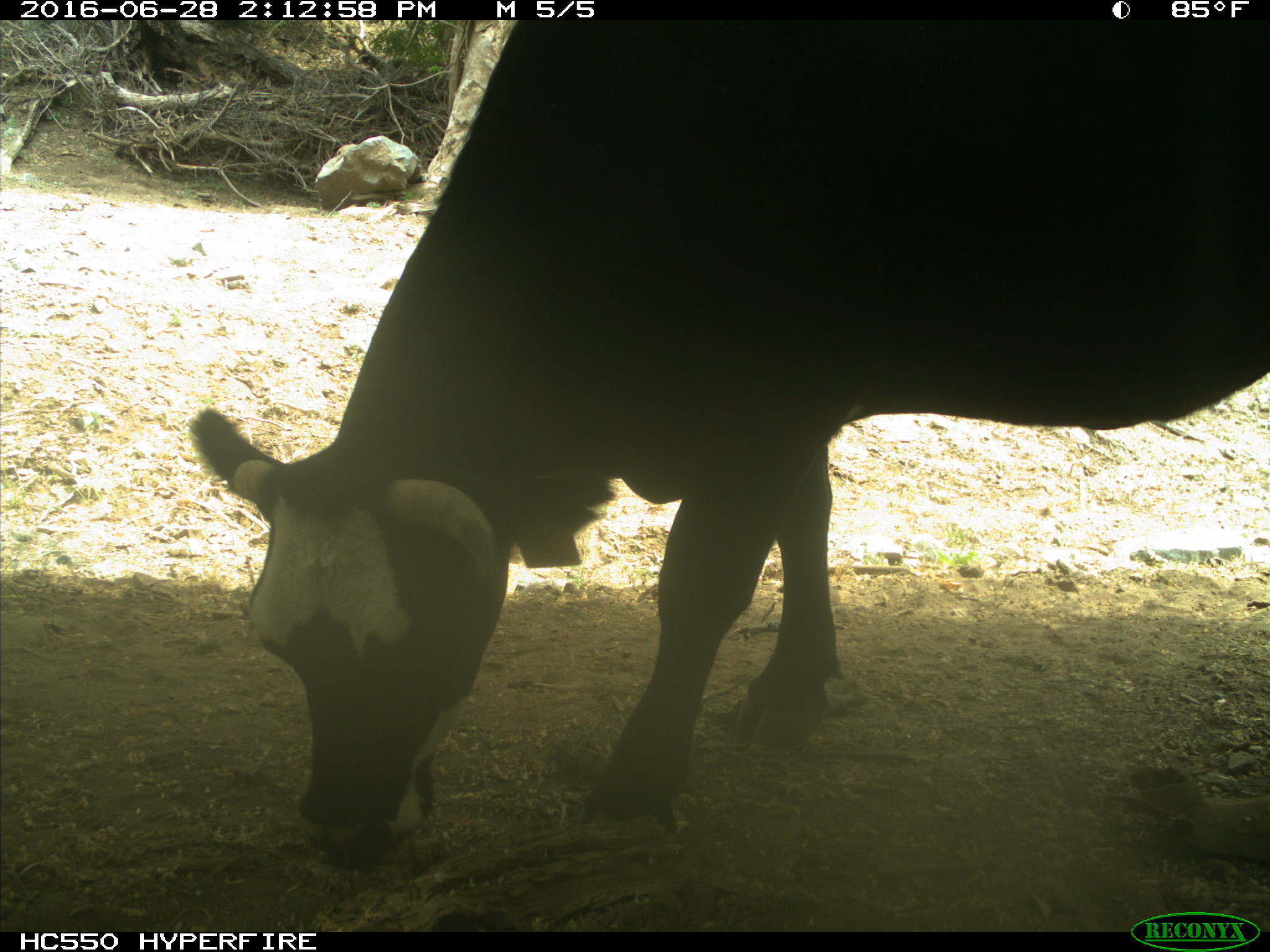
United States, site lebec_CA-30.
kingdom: Animalia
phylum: Chordata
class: Mammalia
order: Artiodactyla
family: Bovidae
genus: Bos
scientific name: Bos taurus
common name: domestic cow